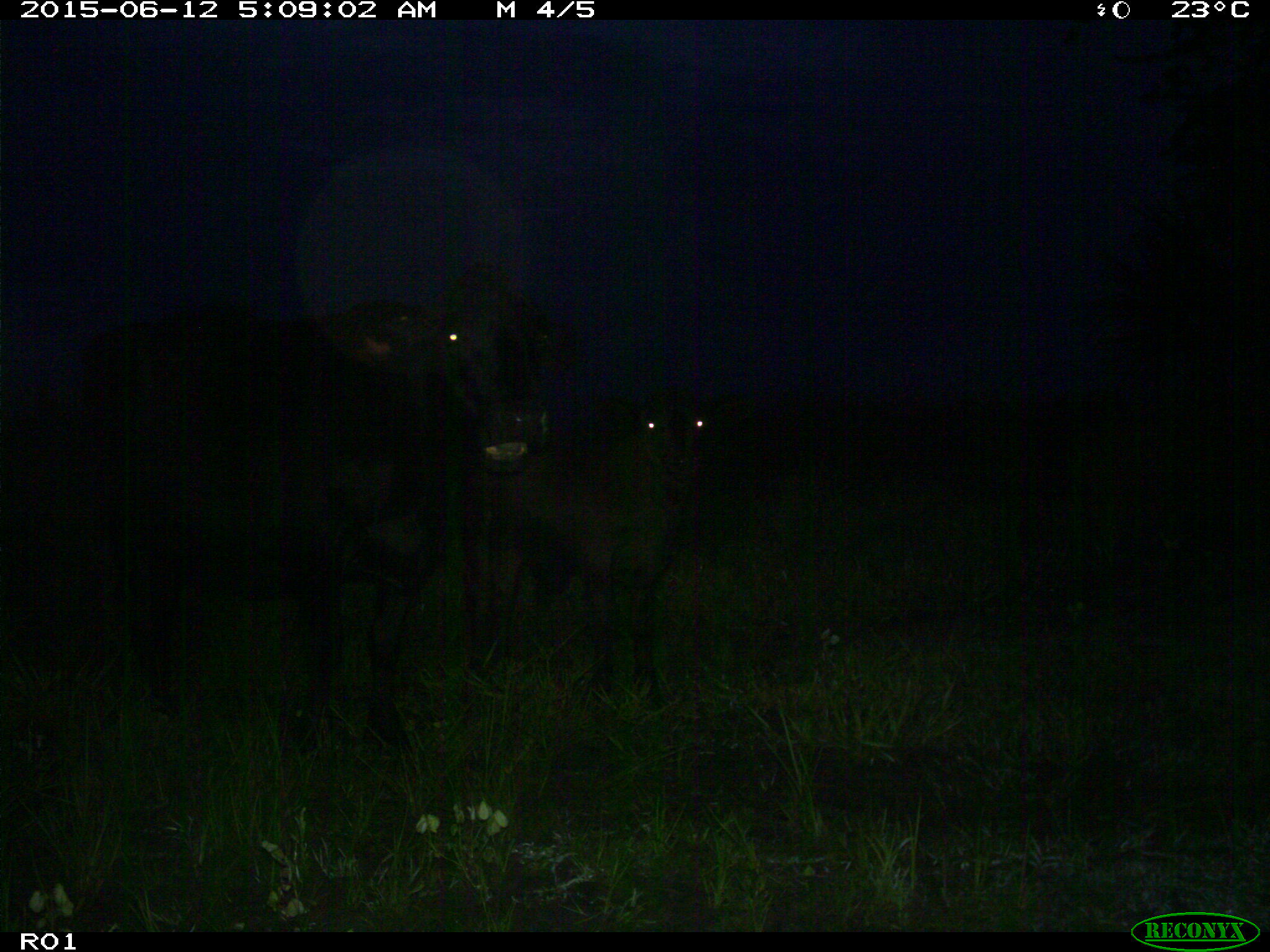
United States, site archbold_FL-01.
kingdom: Animalia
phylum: Chordata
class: Mammalia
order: Artiodactyla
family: Bovidae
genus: Bos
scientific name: Bos taurus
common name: domestic cow